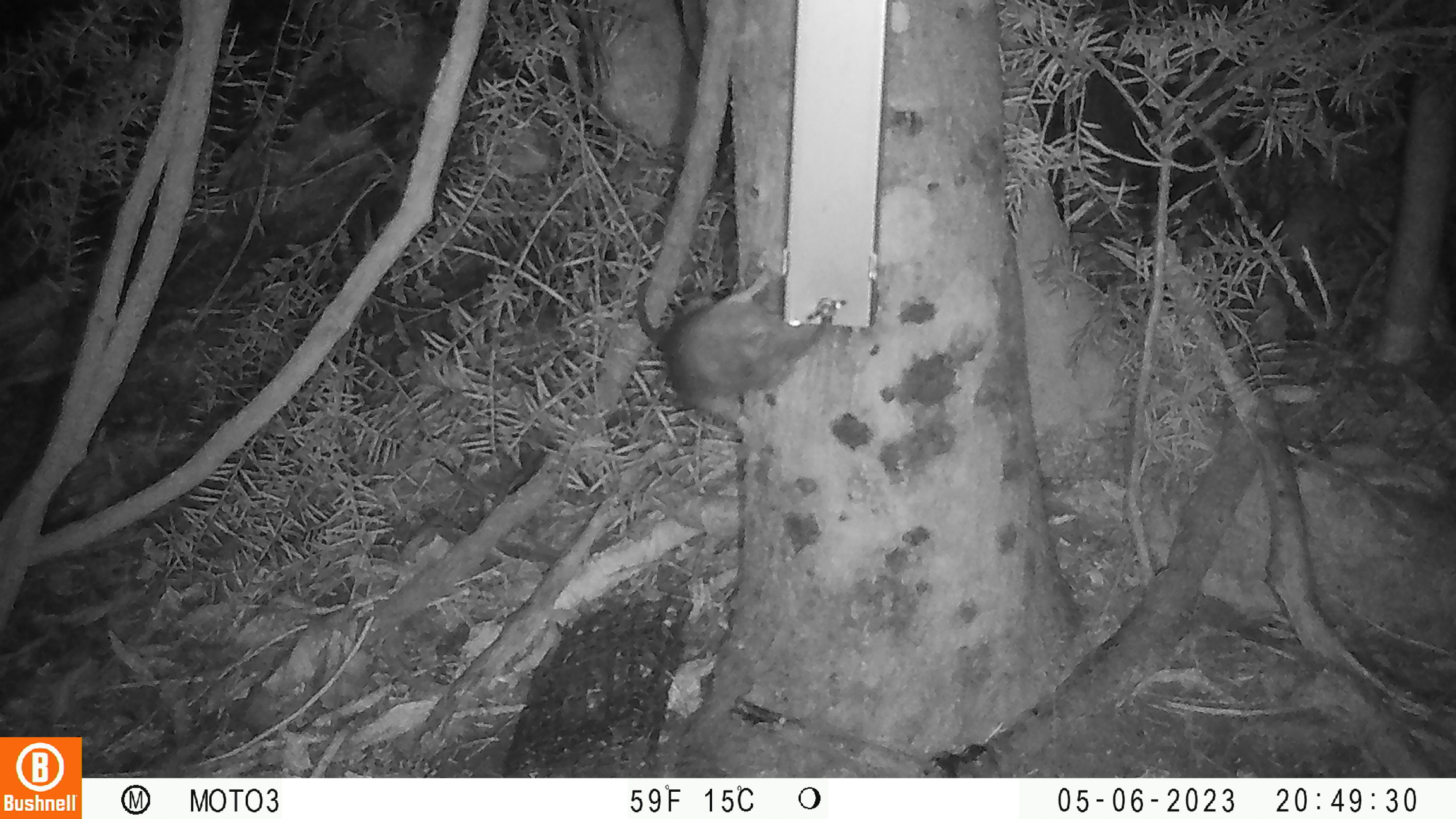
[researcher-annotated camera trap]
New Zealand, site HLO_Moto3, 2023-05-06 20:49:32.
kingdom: Animalia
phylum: Chordata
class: Mammalia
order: Rodentia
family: Muridae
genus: Rattus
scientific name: Rattus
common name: rat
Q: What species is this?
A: Rat (Rattus).